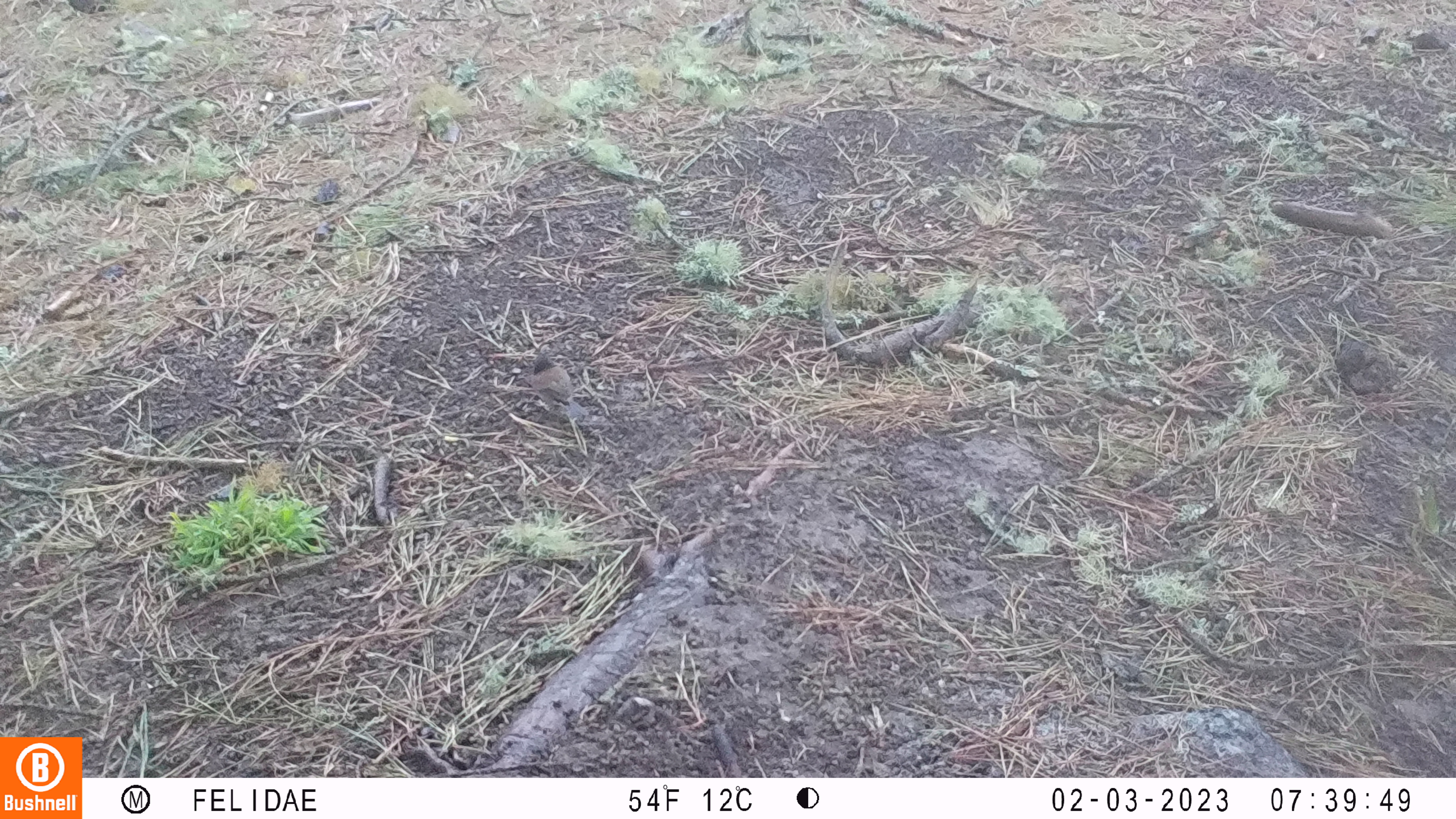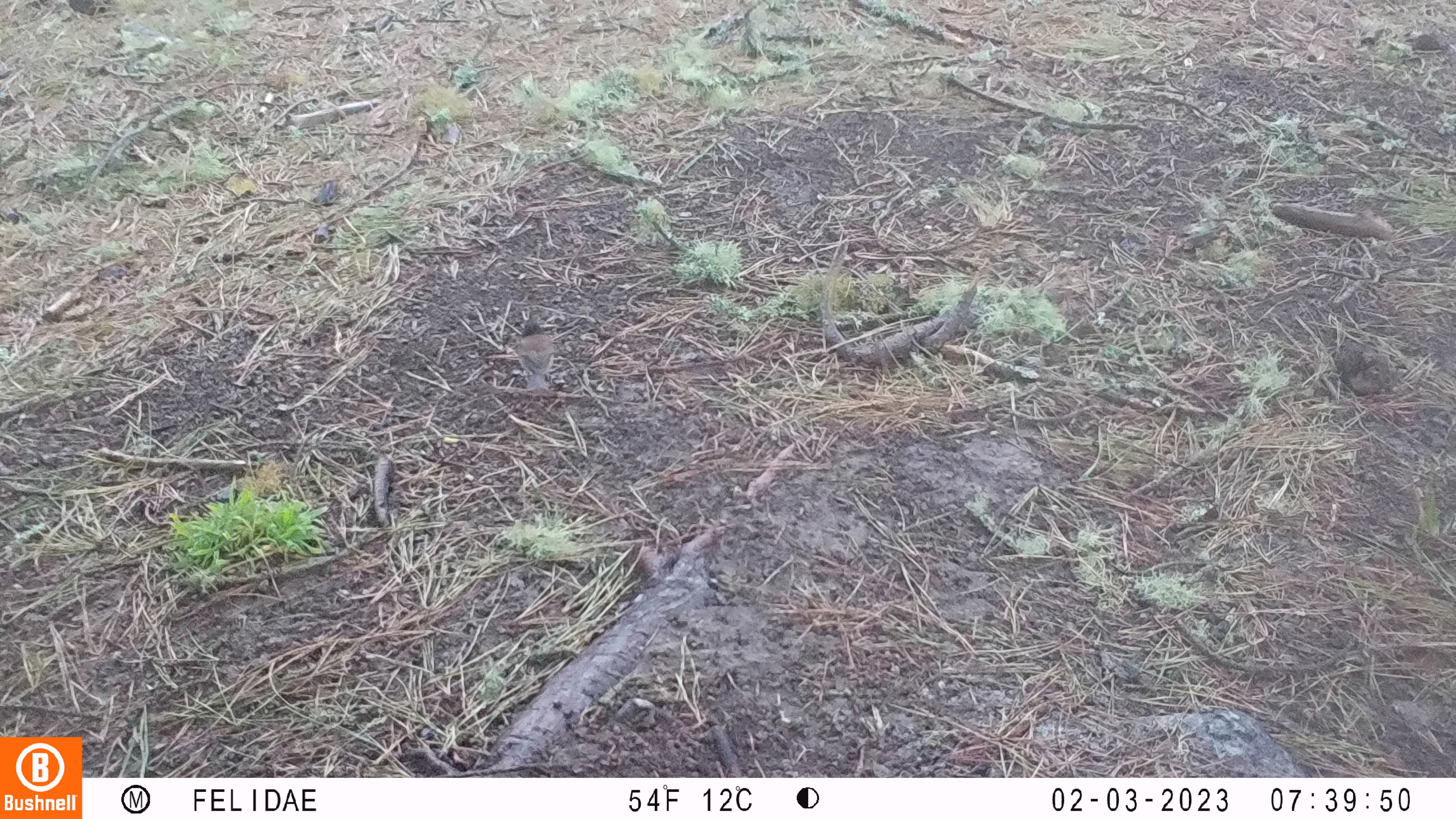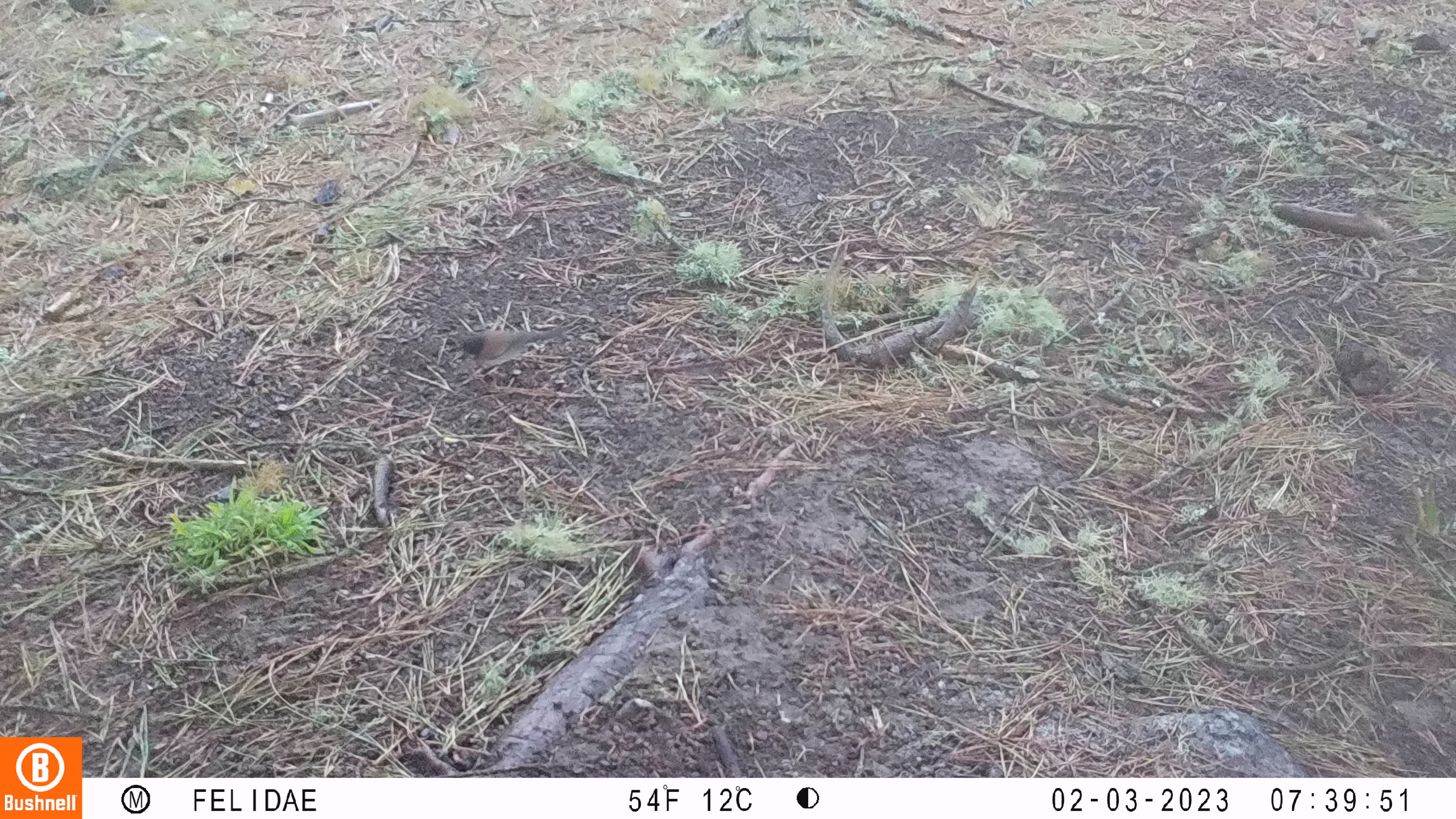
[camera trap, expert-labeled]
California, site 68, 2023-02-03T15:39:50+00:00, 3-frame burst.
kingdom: Animalia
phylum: Chordata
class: Aves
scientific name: Aves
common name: bird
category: unknown bird